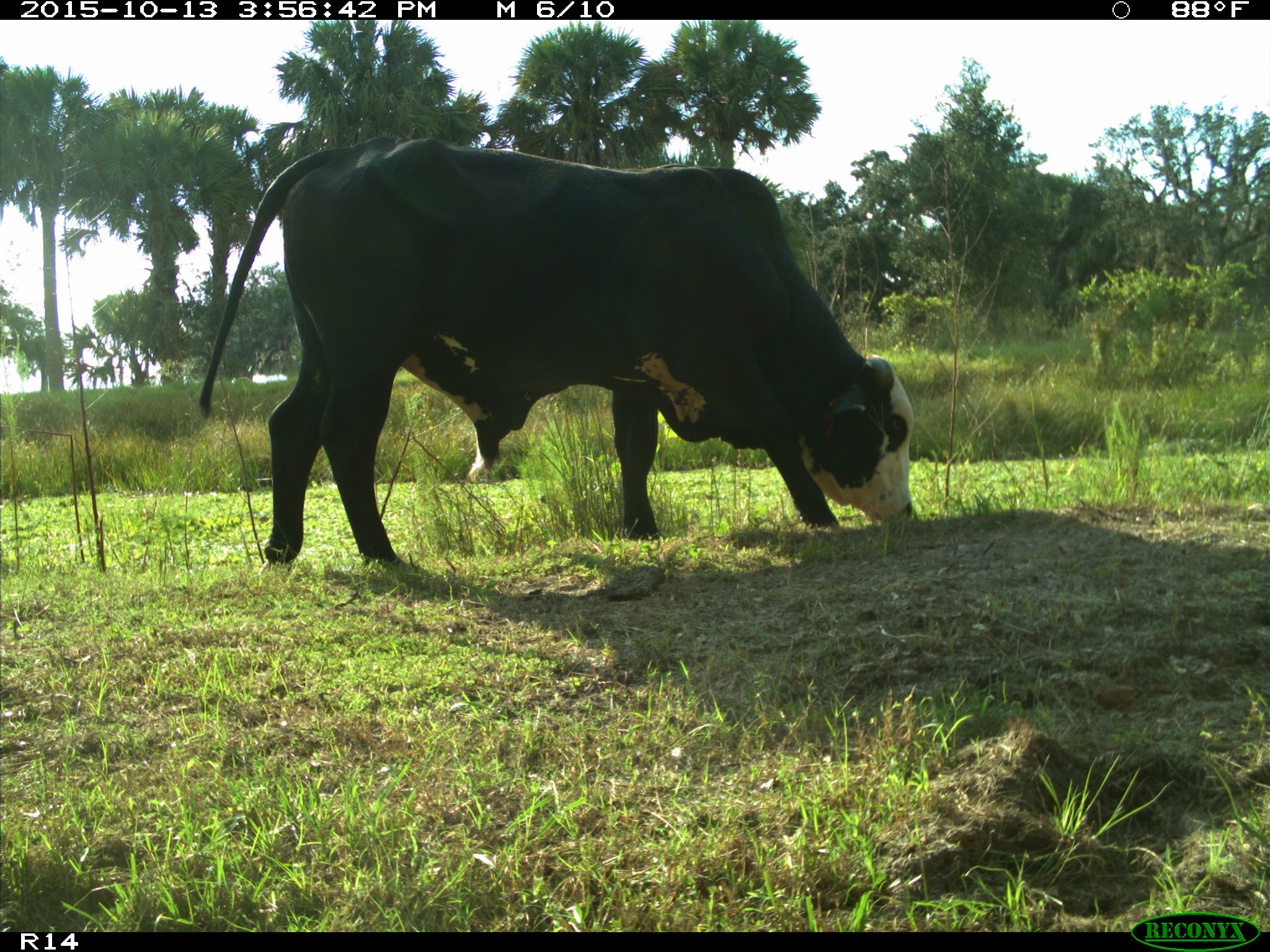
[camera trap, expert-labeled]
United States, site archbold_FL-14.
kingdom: Animalia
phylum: Chordata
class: Mammalia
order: Artiodactyla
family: Bovidae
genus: Bos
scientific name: Bos taurus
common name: domestic cow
Bos taurus (domestic cow).